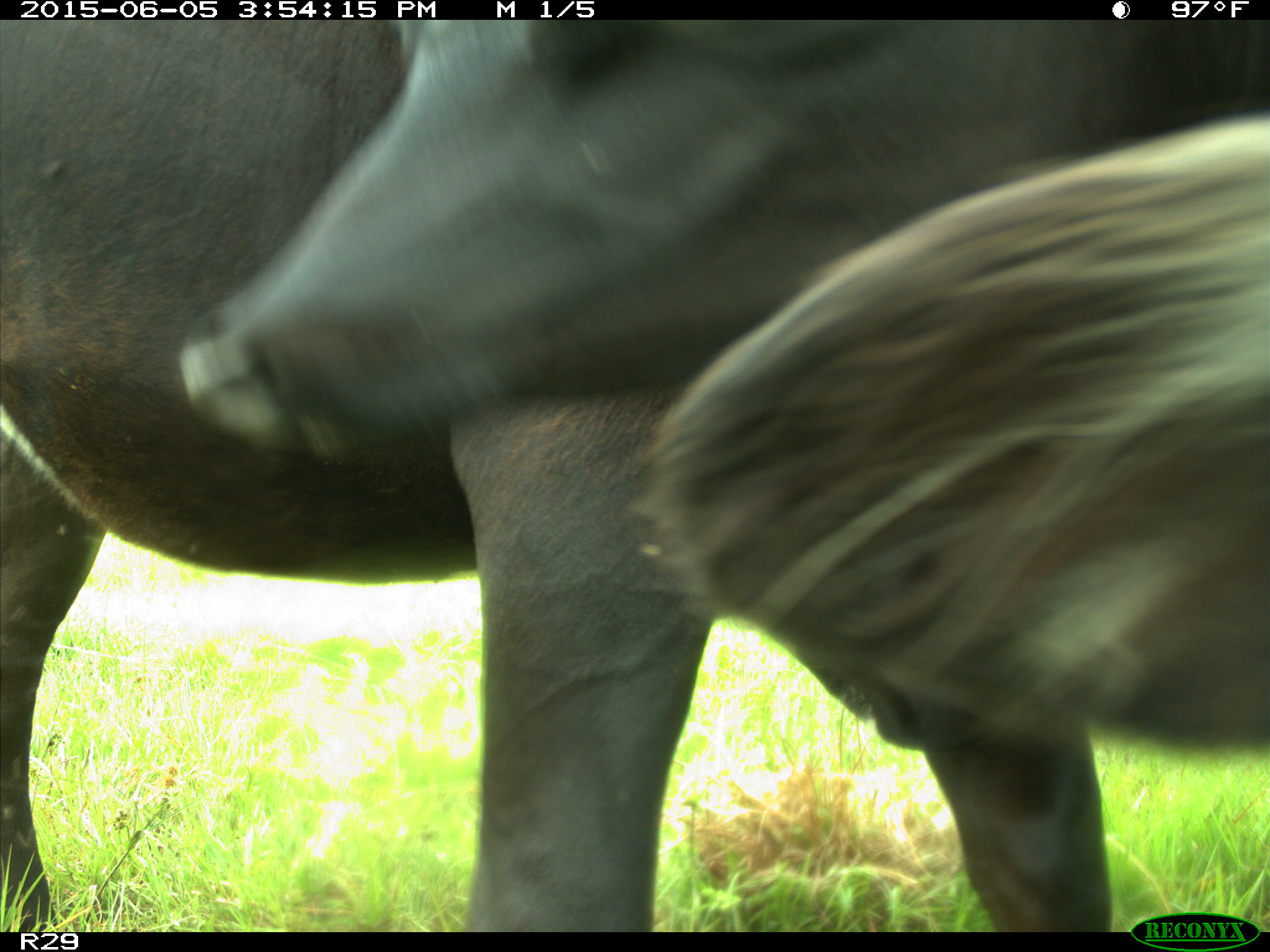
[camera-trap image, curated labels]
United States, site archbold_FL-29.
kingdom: Animalia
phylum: Chordata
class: Mammalia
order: Artiodactyla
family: Bovidae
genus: Bos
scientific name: Bos taurus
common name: domestic cow